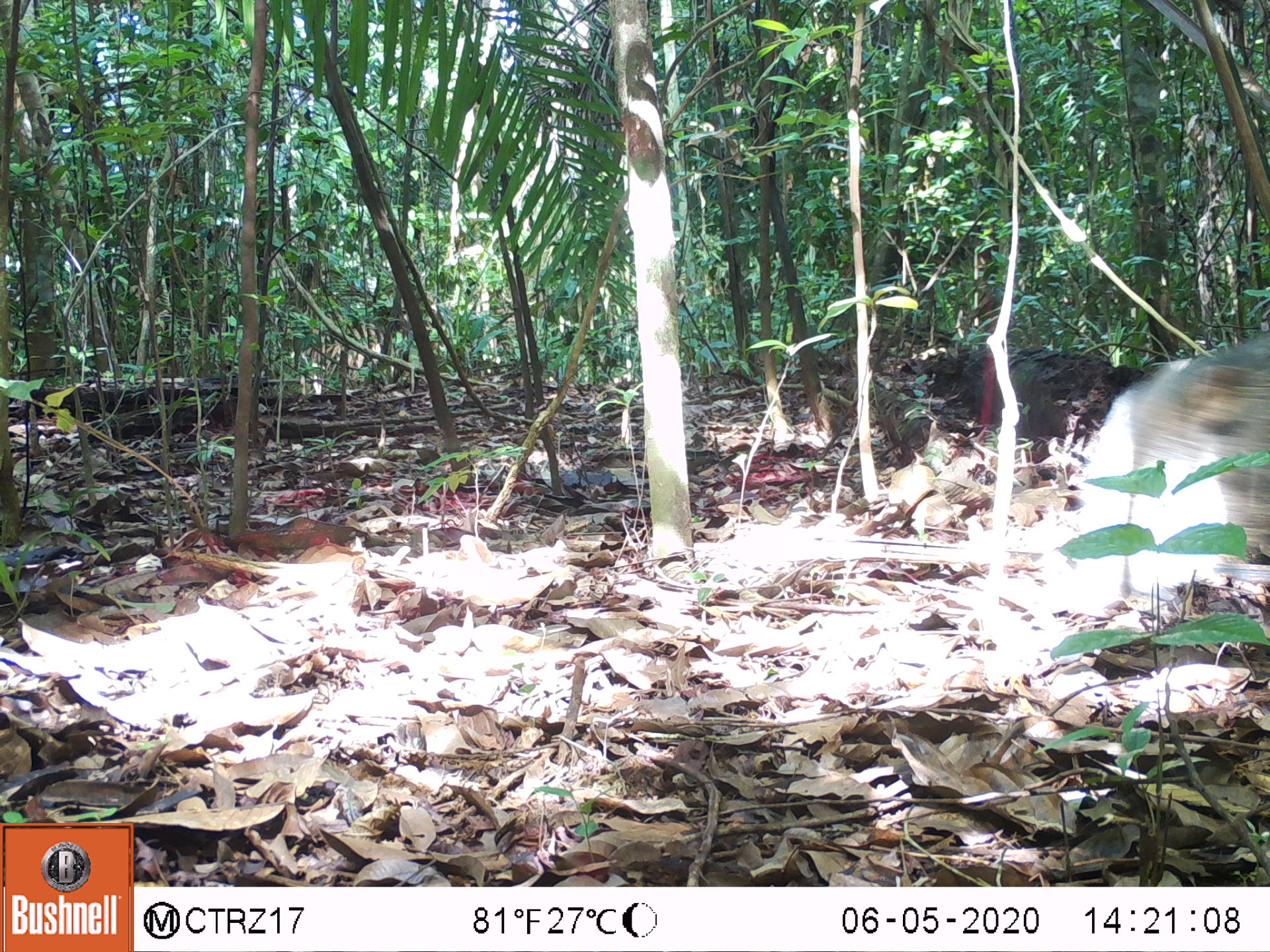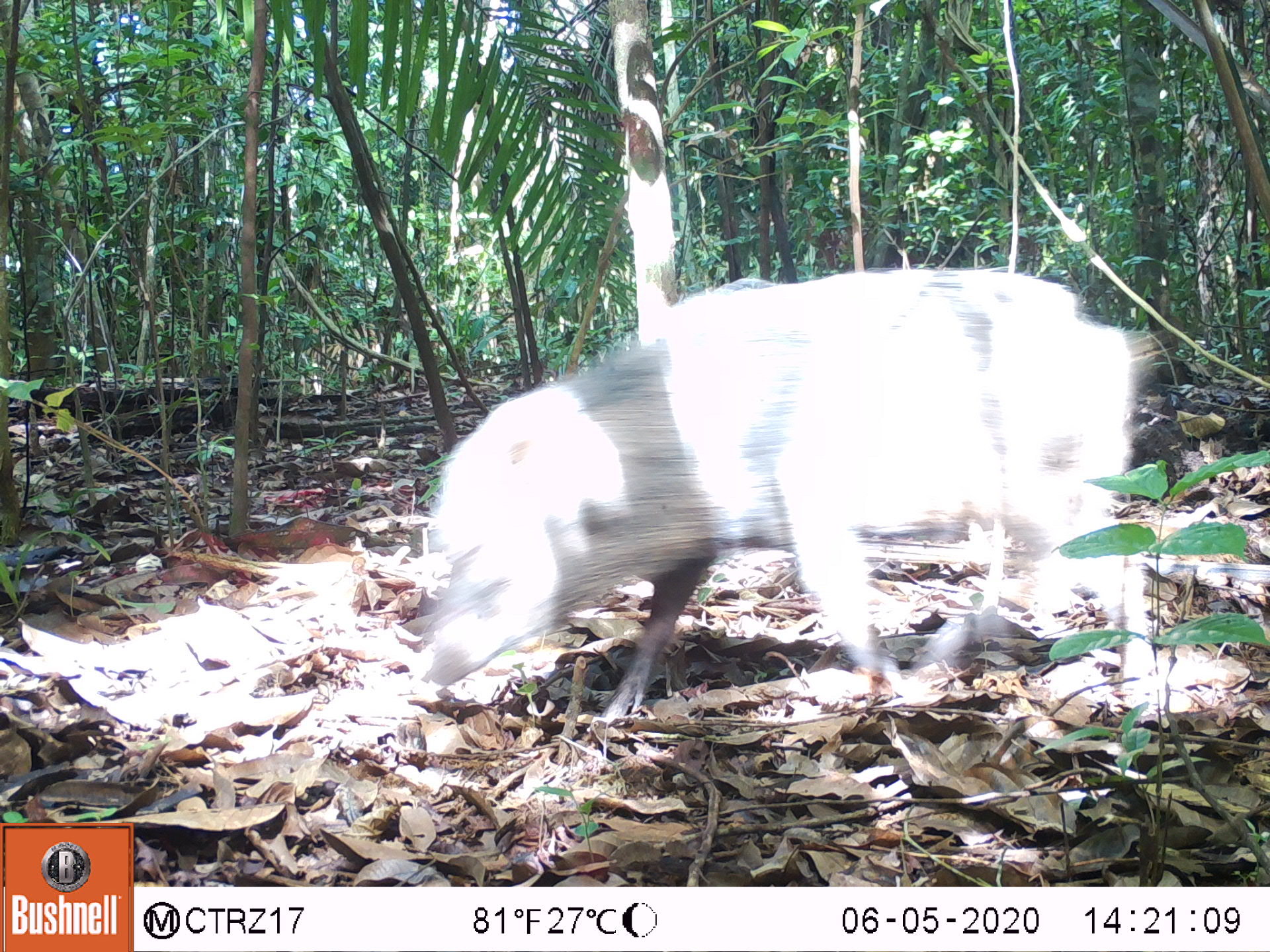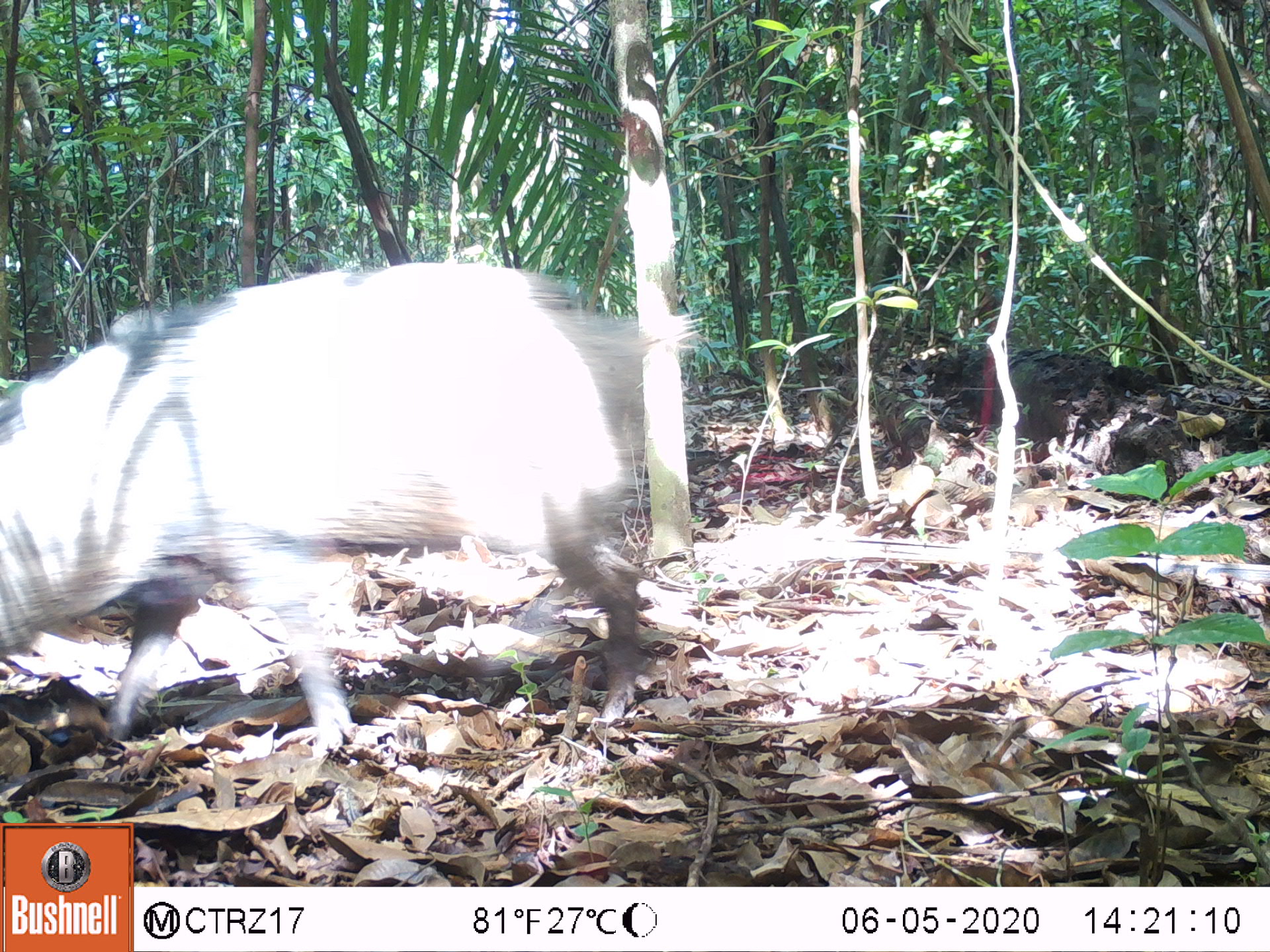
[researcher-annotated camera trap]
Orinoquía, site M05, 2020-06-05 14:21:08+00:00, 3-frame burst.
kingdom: Animalia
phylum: Chordata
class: Mammalia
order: Artiodactyla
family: Tayassuidae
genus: Pecari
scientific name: Pecari tajacu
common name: collared peccary